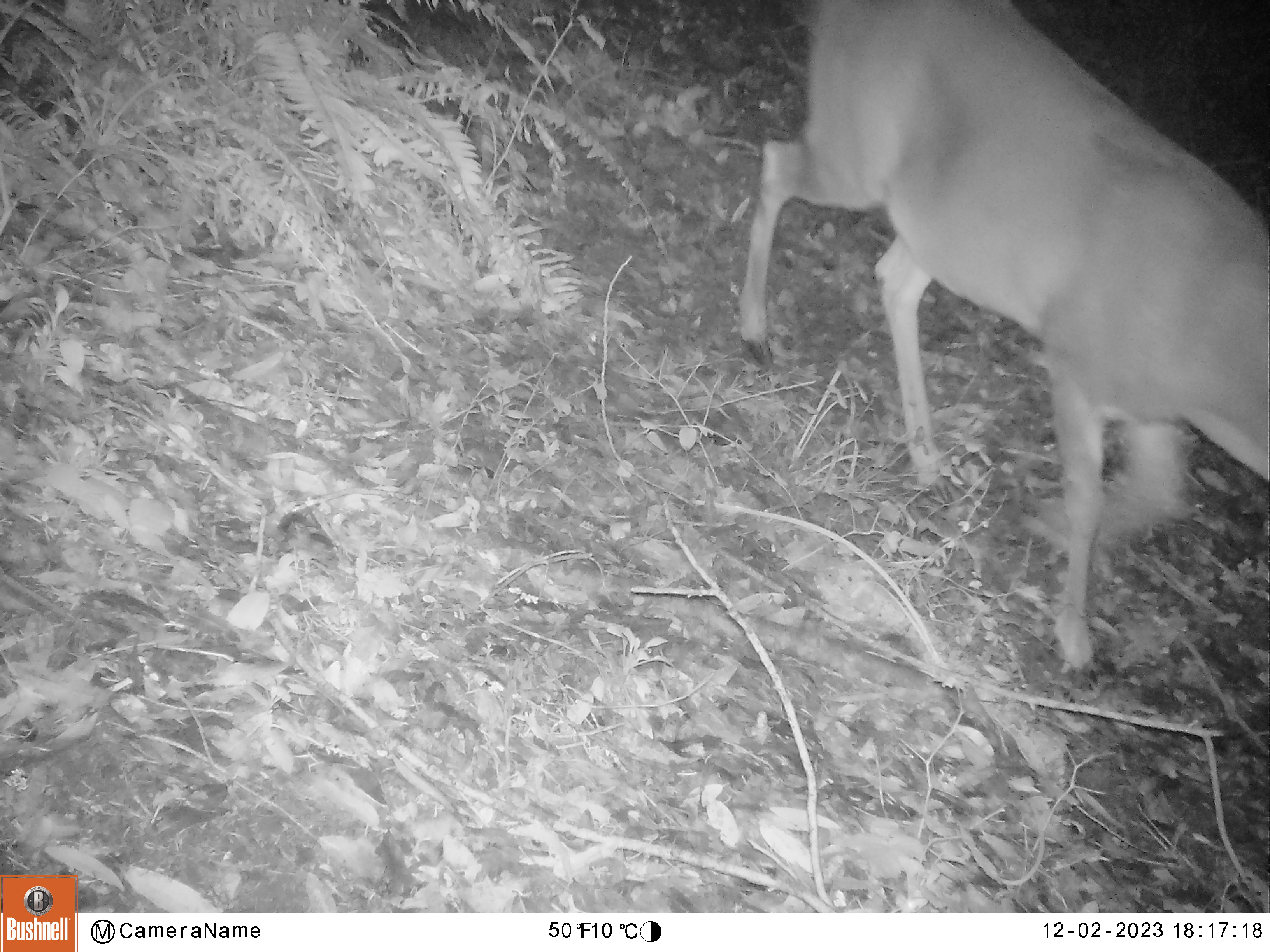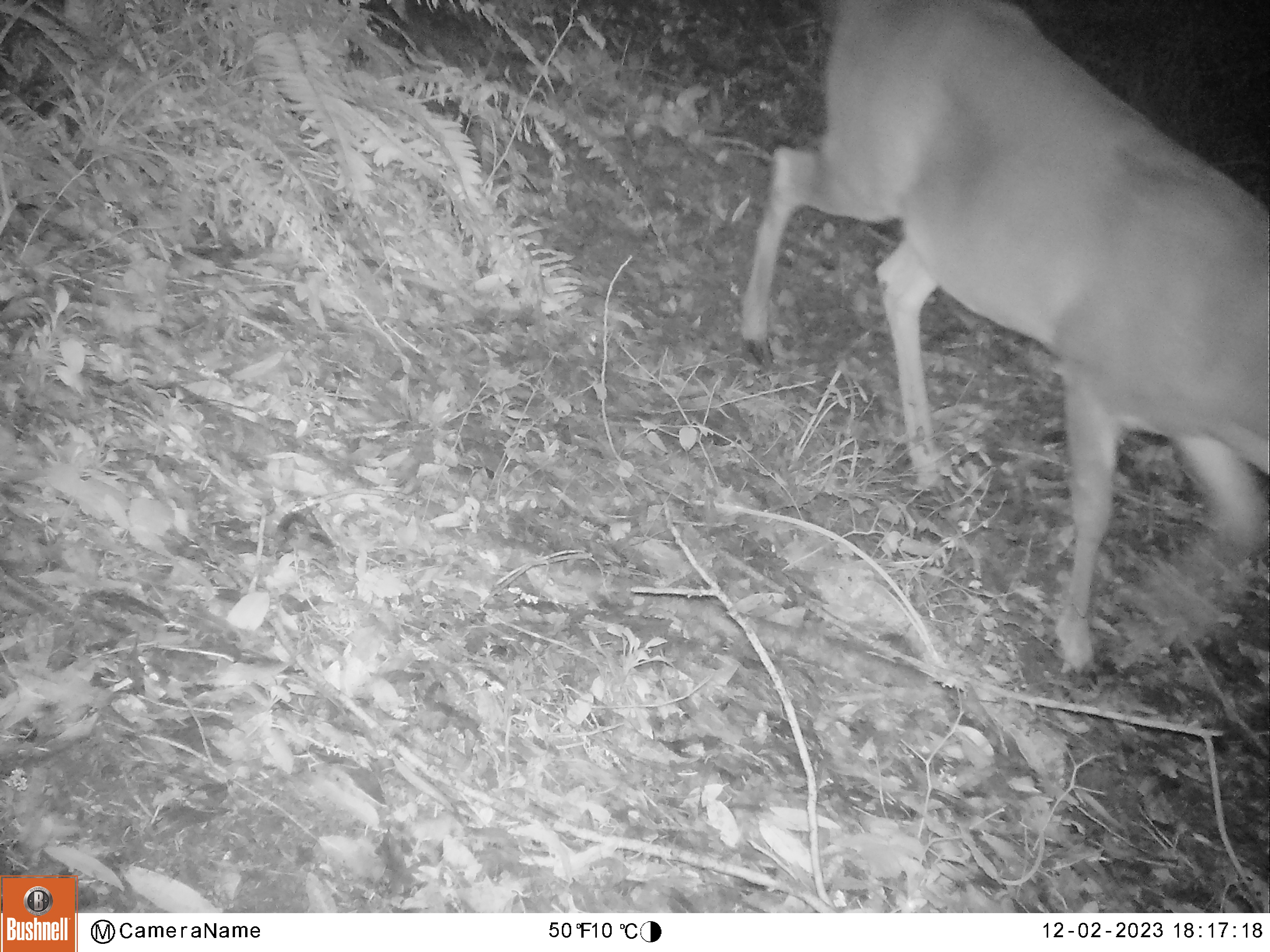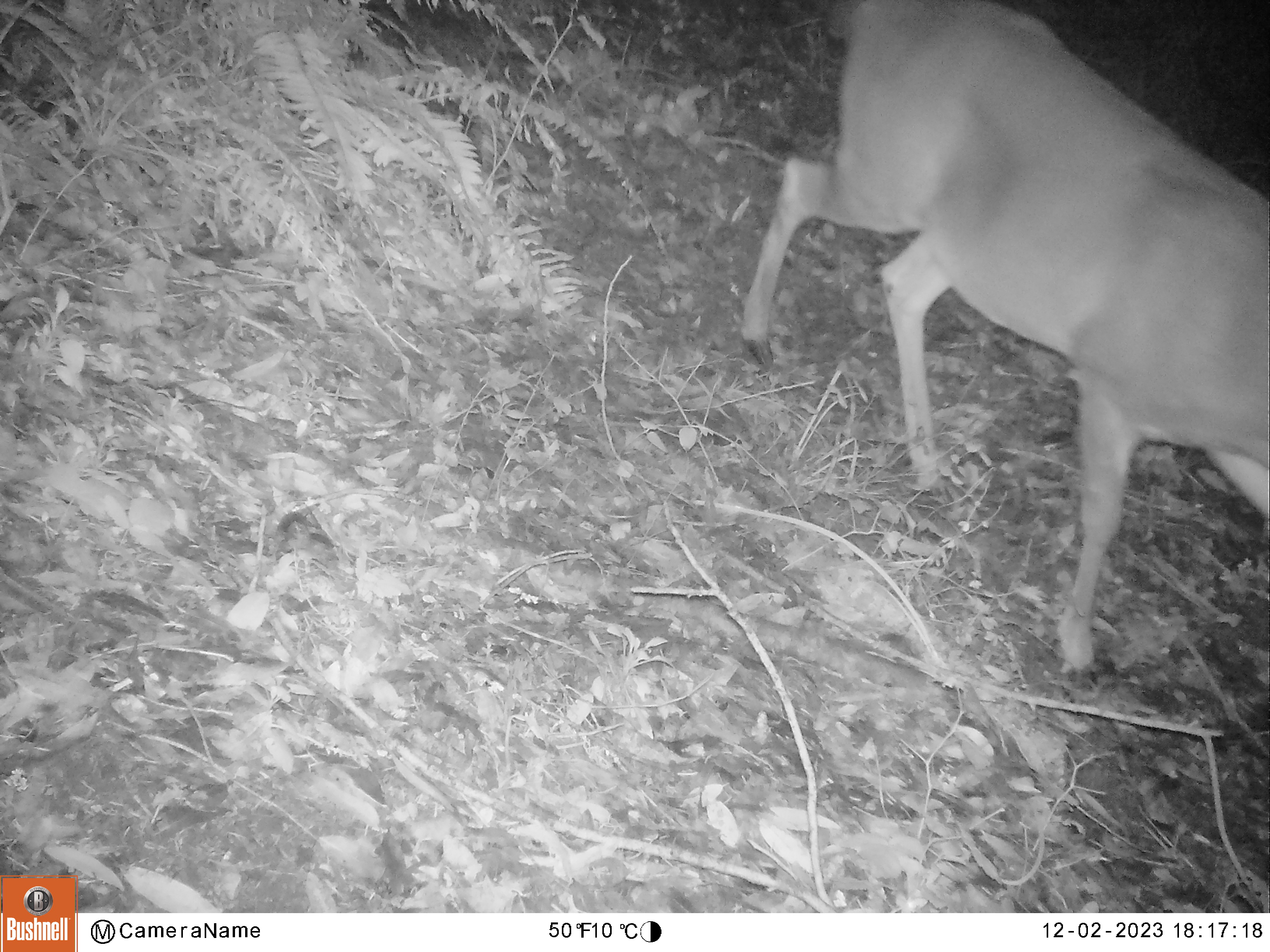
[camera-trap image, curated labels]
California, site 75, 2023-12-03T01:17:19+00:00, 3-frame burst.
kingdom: Animalia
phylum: Chordata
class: Mammalia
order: Artiodactyla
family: Cervidae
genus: Odocoileus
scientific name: Odocoileus hemionus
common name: mule deer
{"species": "mule deer (Odocoileus hemionus)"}